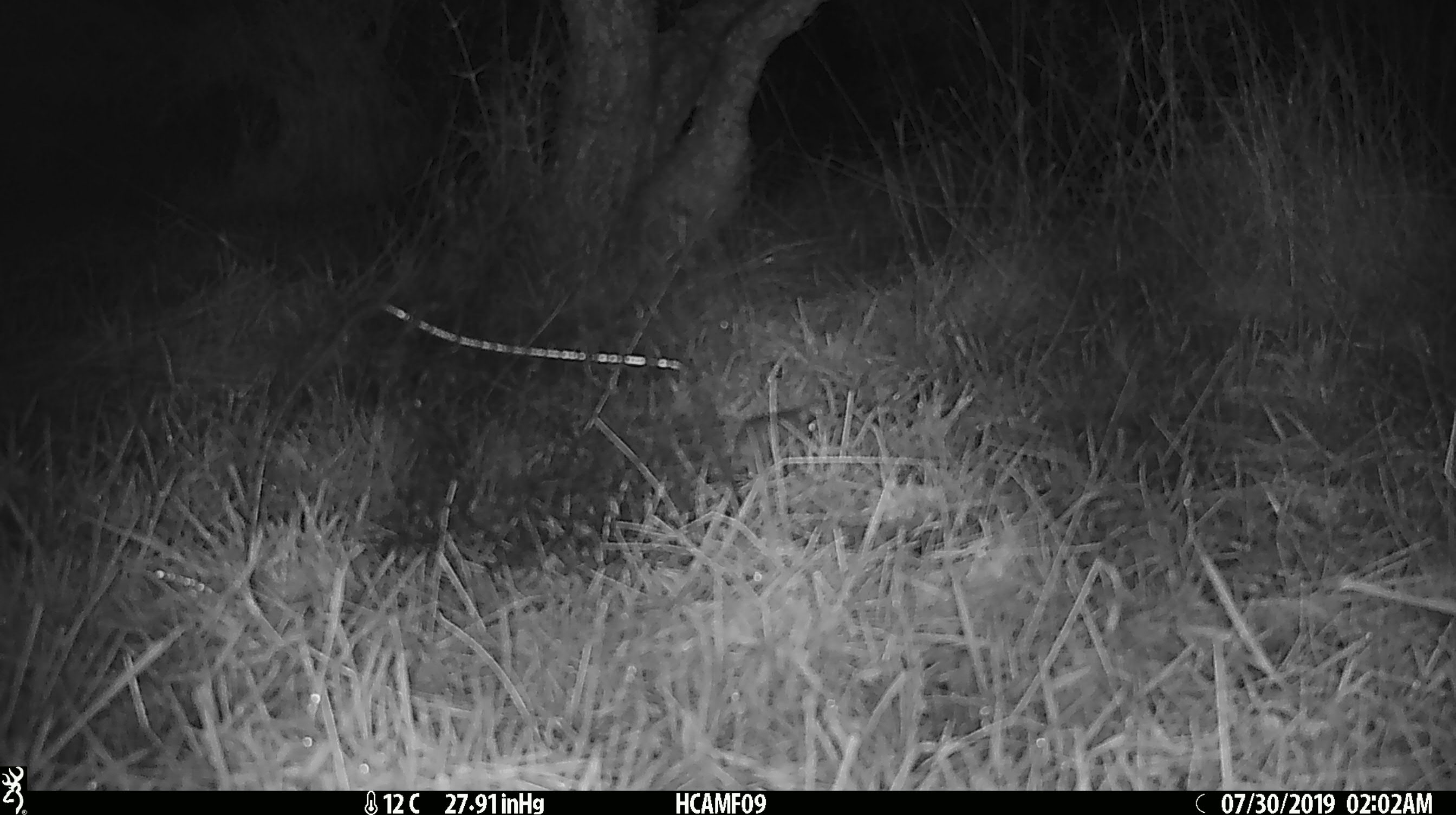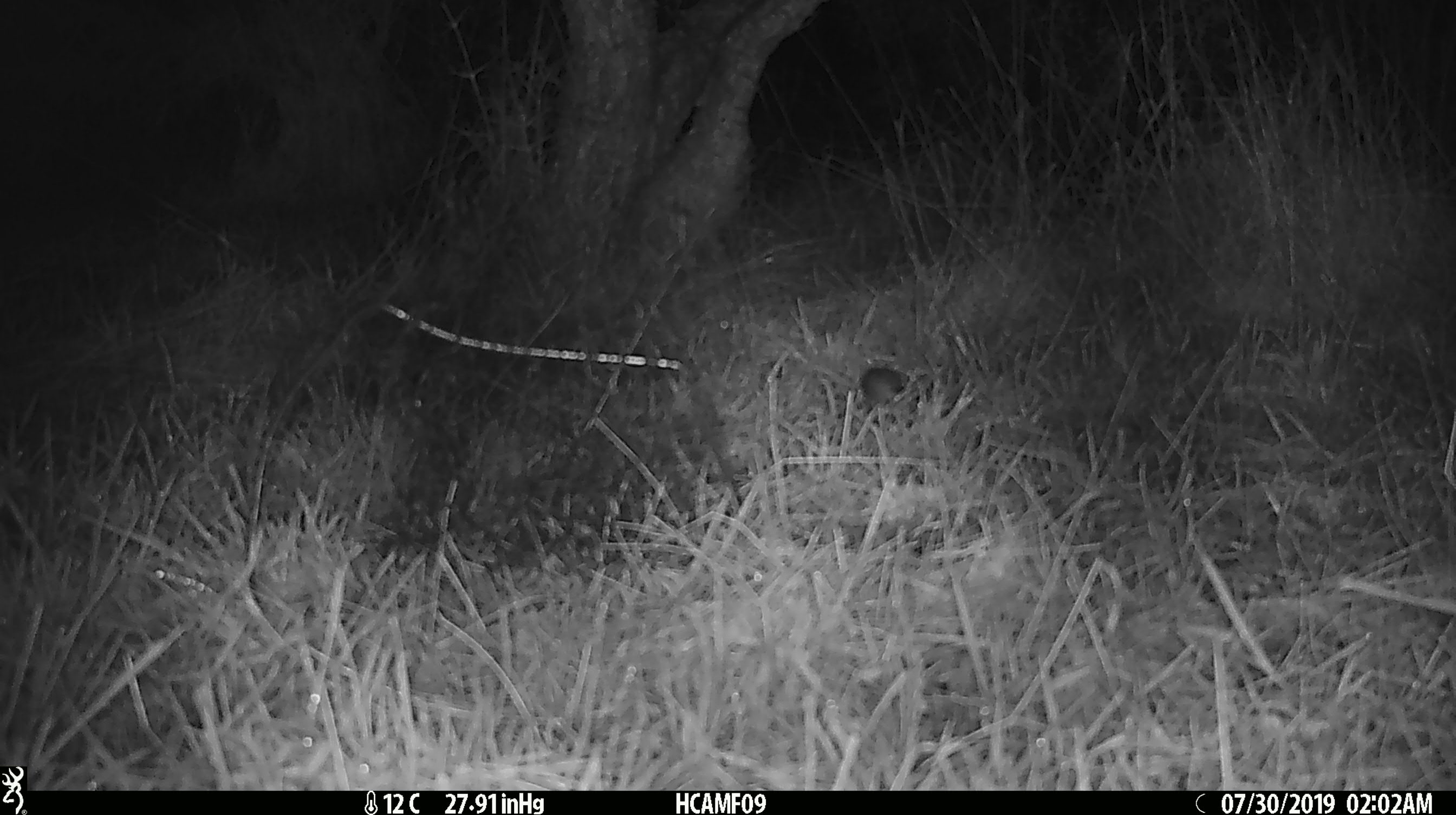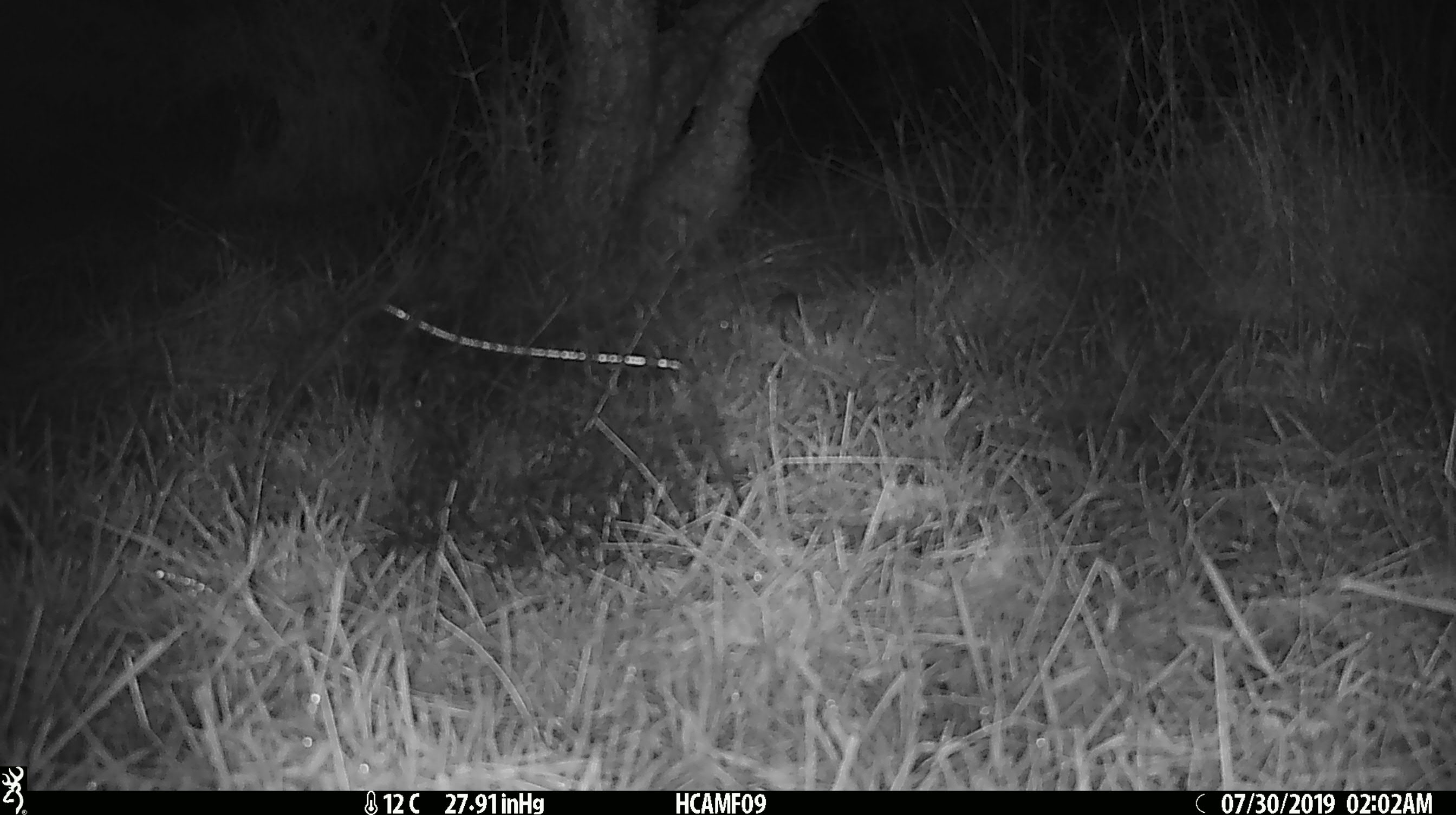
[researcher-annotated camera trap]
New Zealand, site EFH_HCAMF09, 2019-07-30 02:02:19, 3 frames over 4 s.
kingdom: Animalia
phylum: Chordata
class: Mammalia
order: Rodentia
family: Muridae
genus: Mus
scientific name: Mus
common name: mouse